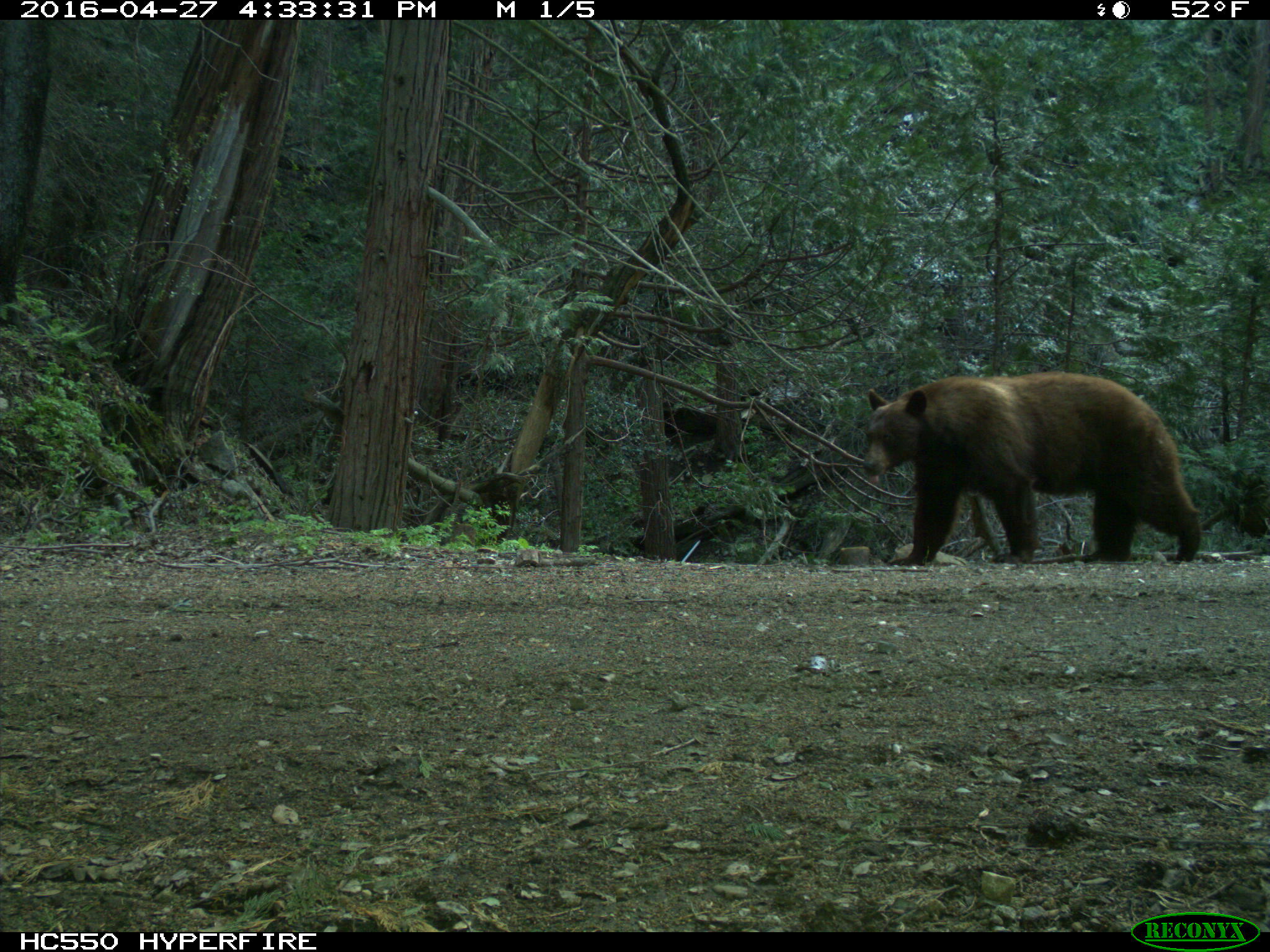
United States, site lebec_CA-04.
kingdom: Animalia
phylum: Chordata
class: Mammalia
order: Carnivora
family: Ursidae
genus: Ursus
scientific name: Ursus americanus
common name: american black bear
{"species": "Ursus americanus (american black bear)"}